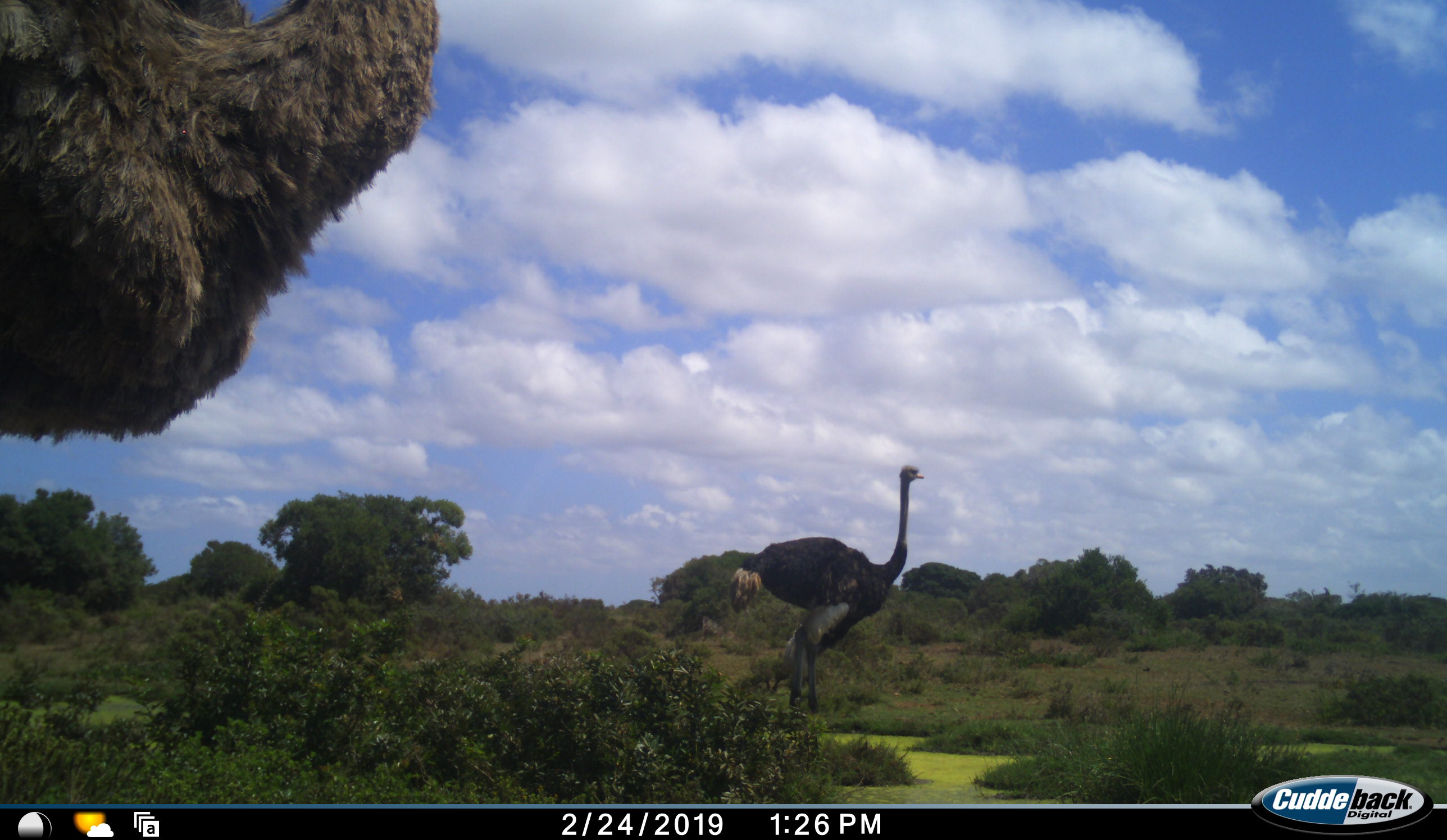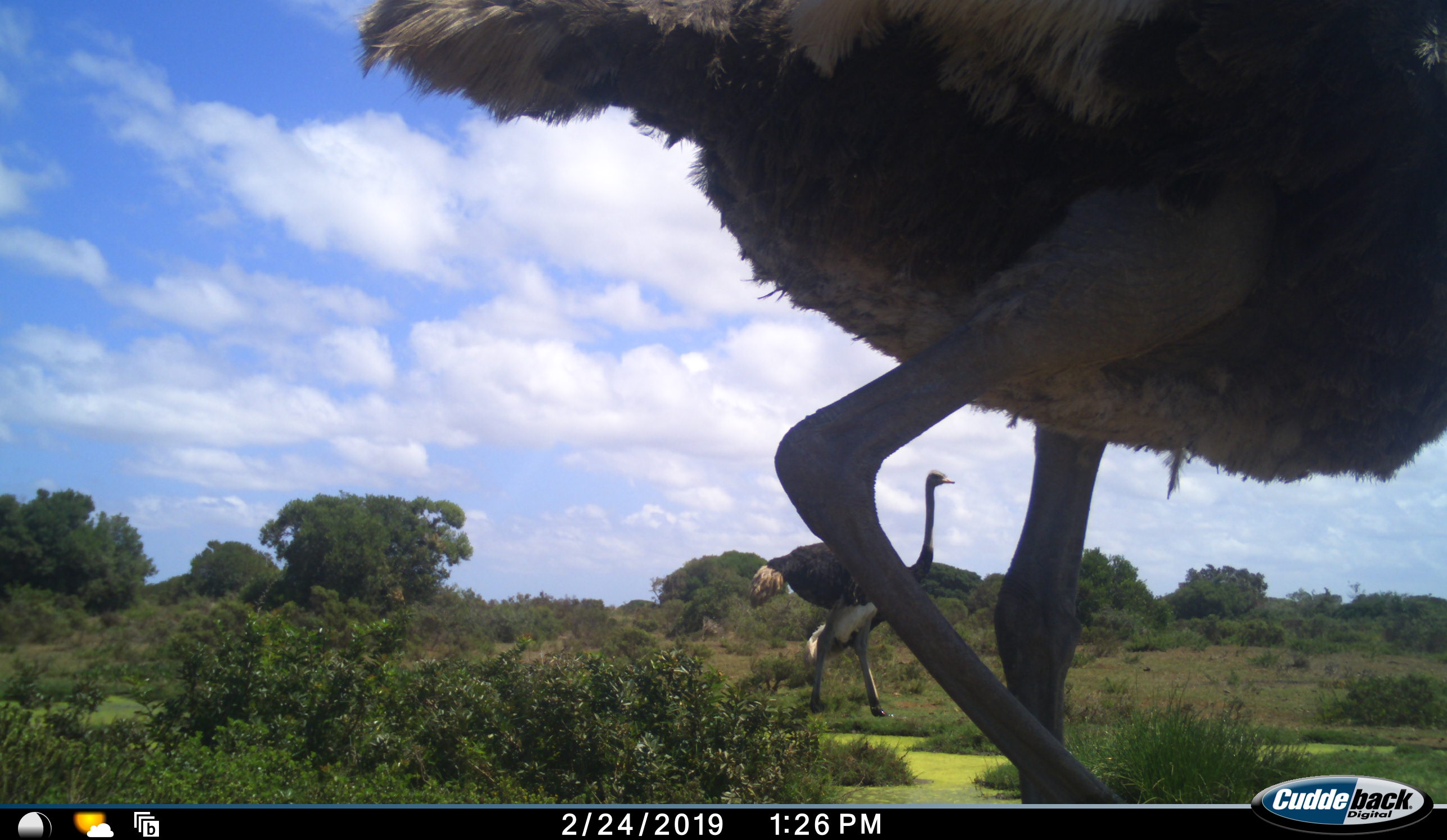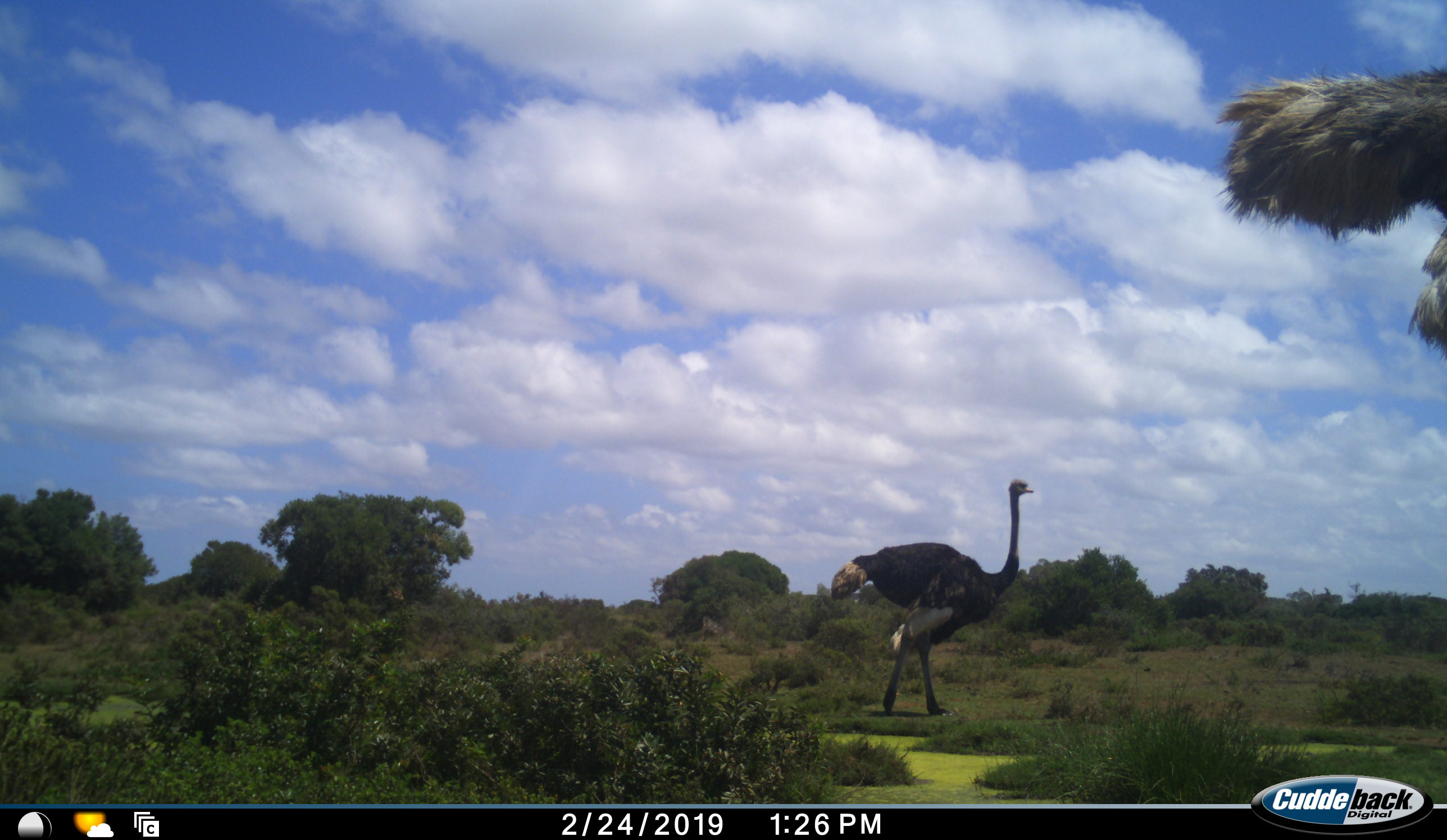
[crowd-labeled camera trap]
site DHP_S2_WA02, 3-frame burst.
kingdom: Animalia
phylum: Chordata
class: Aves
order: Struthioniformes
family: Struthionidae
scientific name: Struthionidae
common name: ostrich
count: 2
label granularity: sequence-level